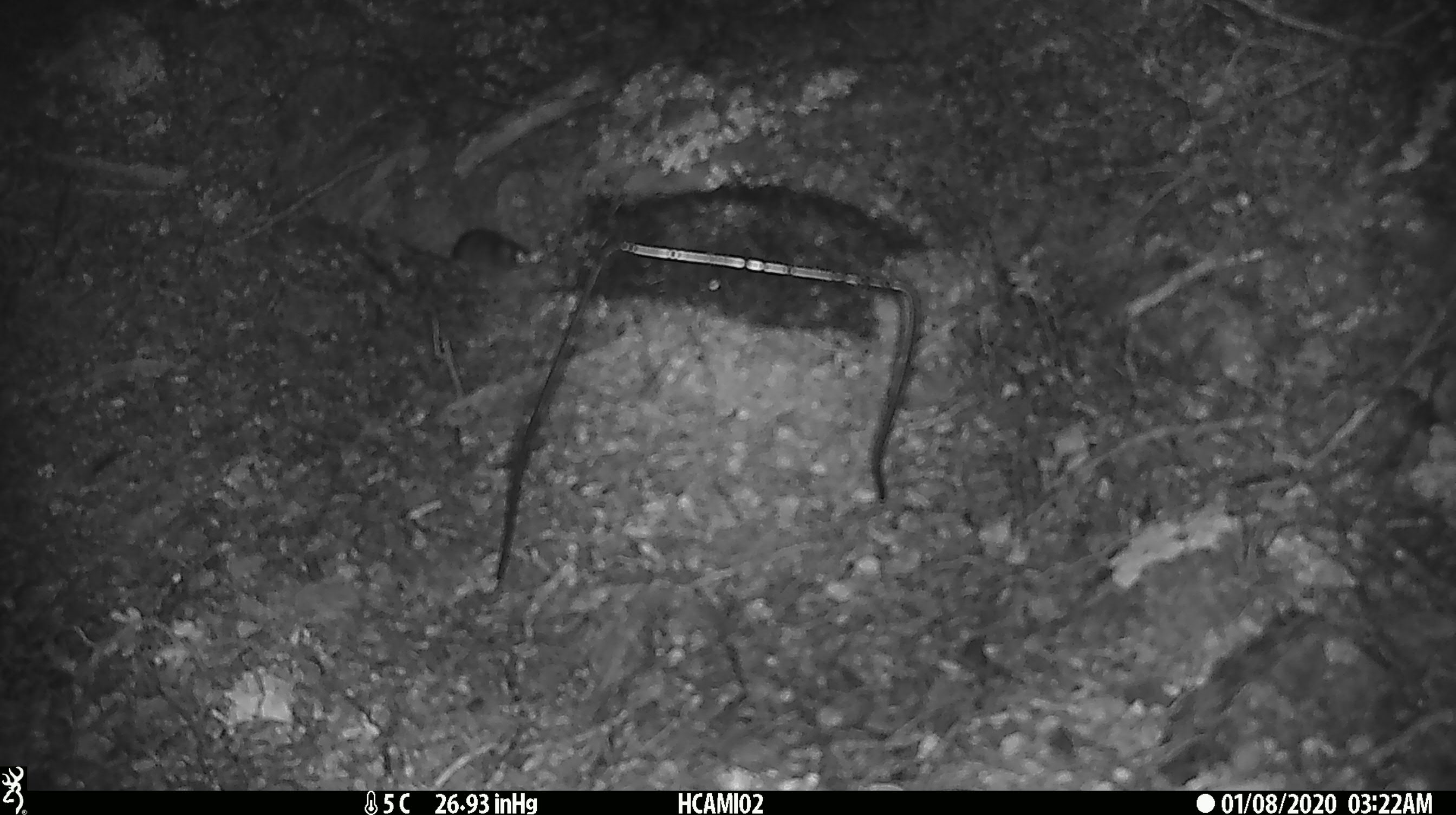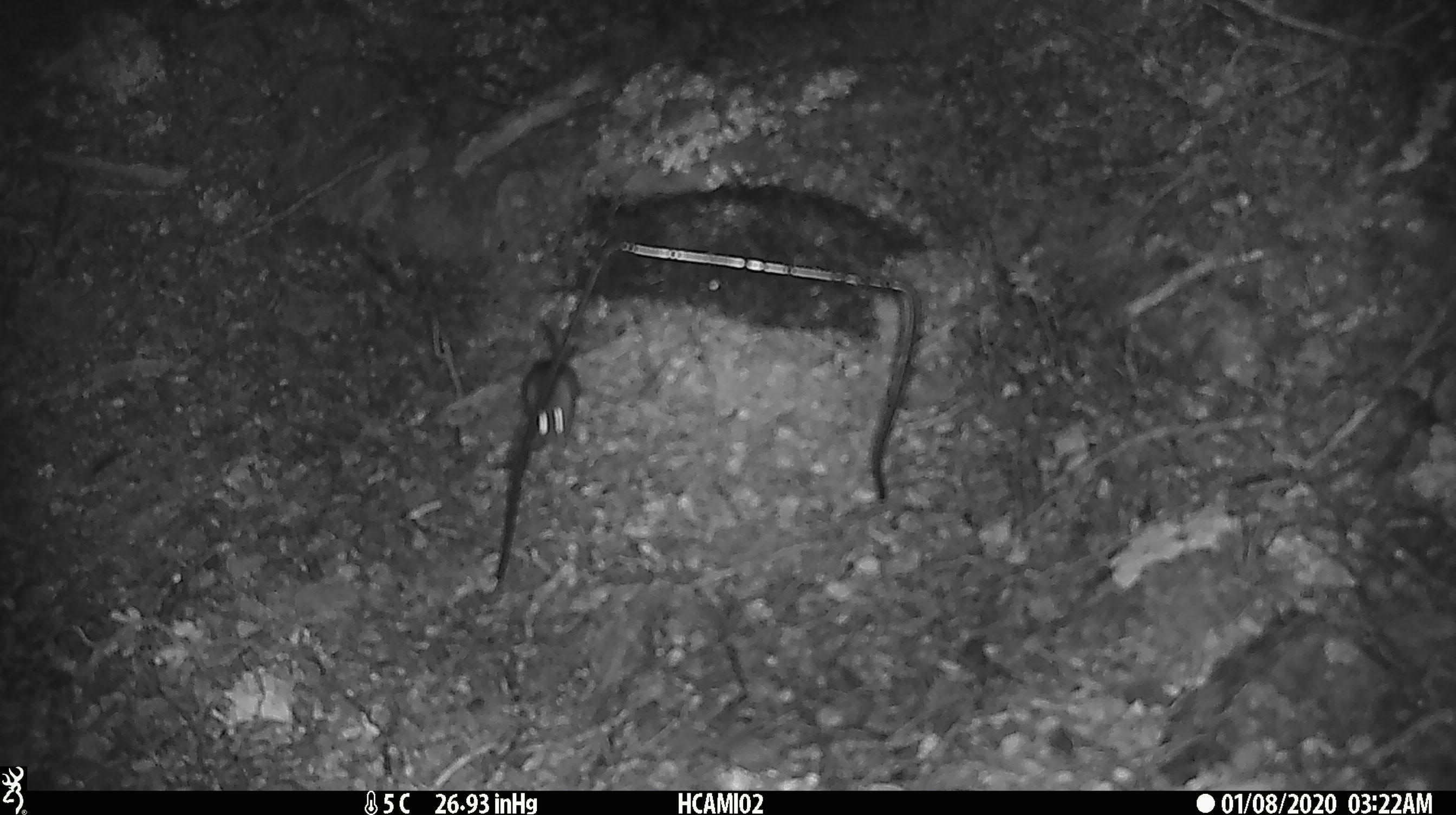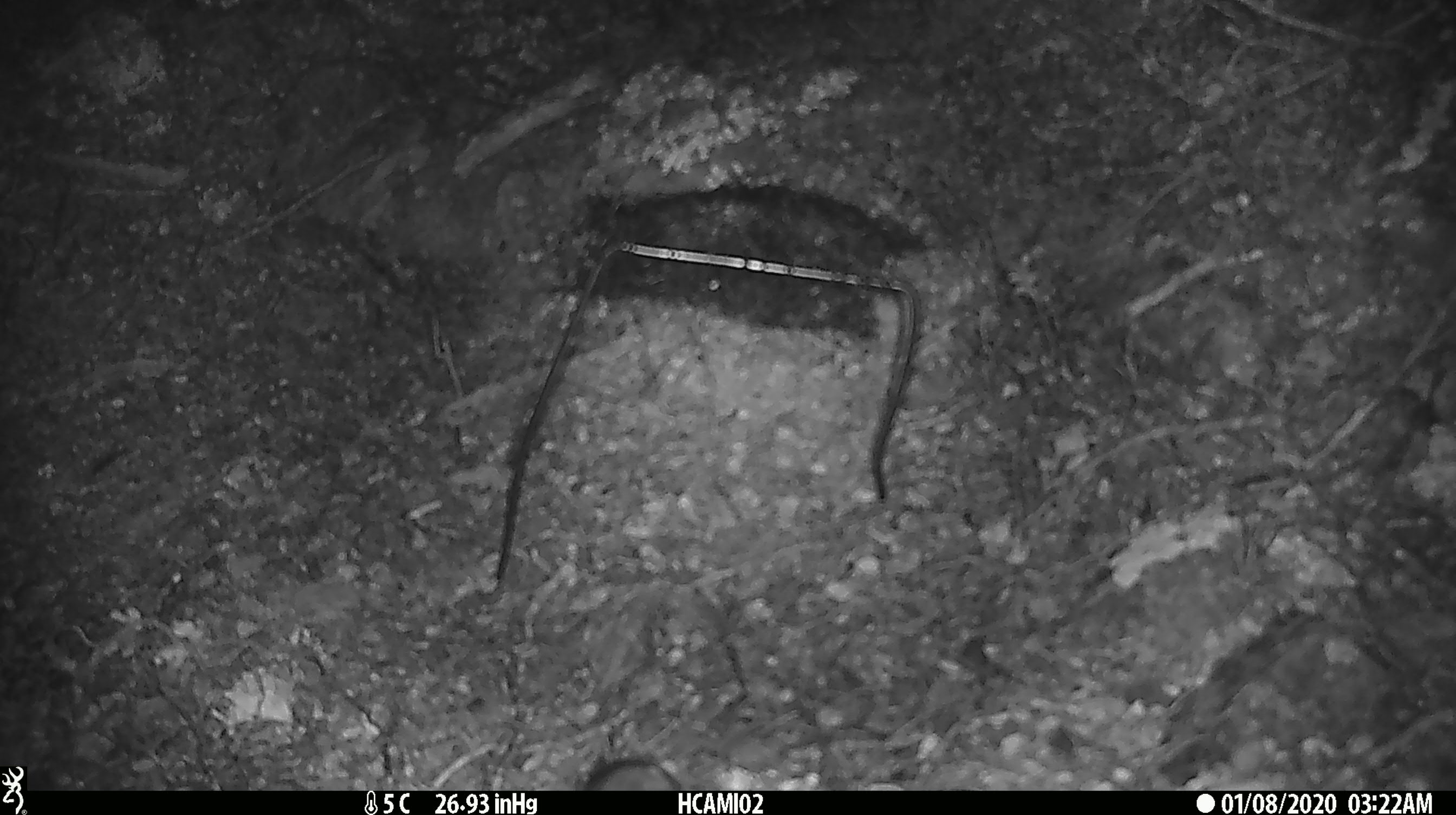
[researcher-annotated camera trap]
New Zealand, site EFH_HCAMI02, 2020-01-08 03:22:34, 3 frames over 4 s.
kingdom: Animalia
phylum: Chordata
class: Mammalia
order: Rodentia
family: Muridae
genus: Mus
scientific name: Mus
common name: mouse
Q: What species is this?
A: Mouse (Mus).